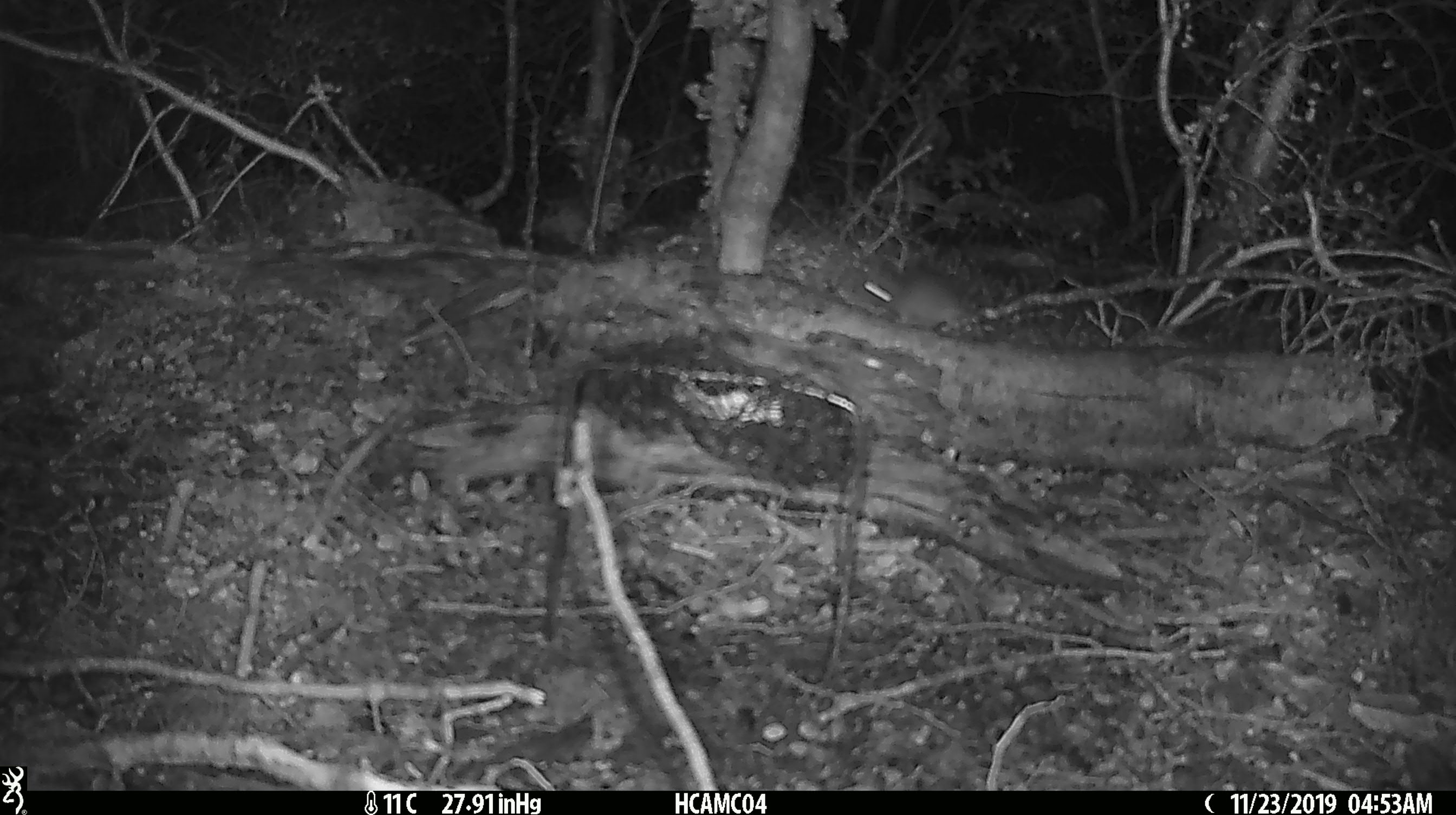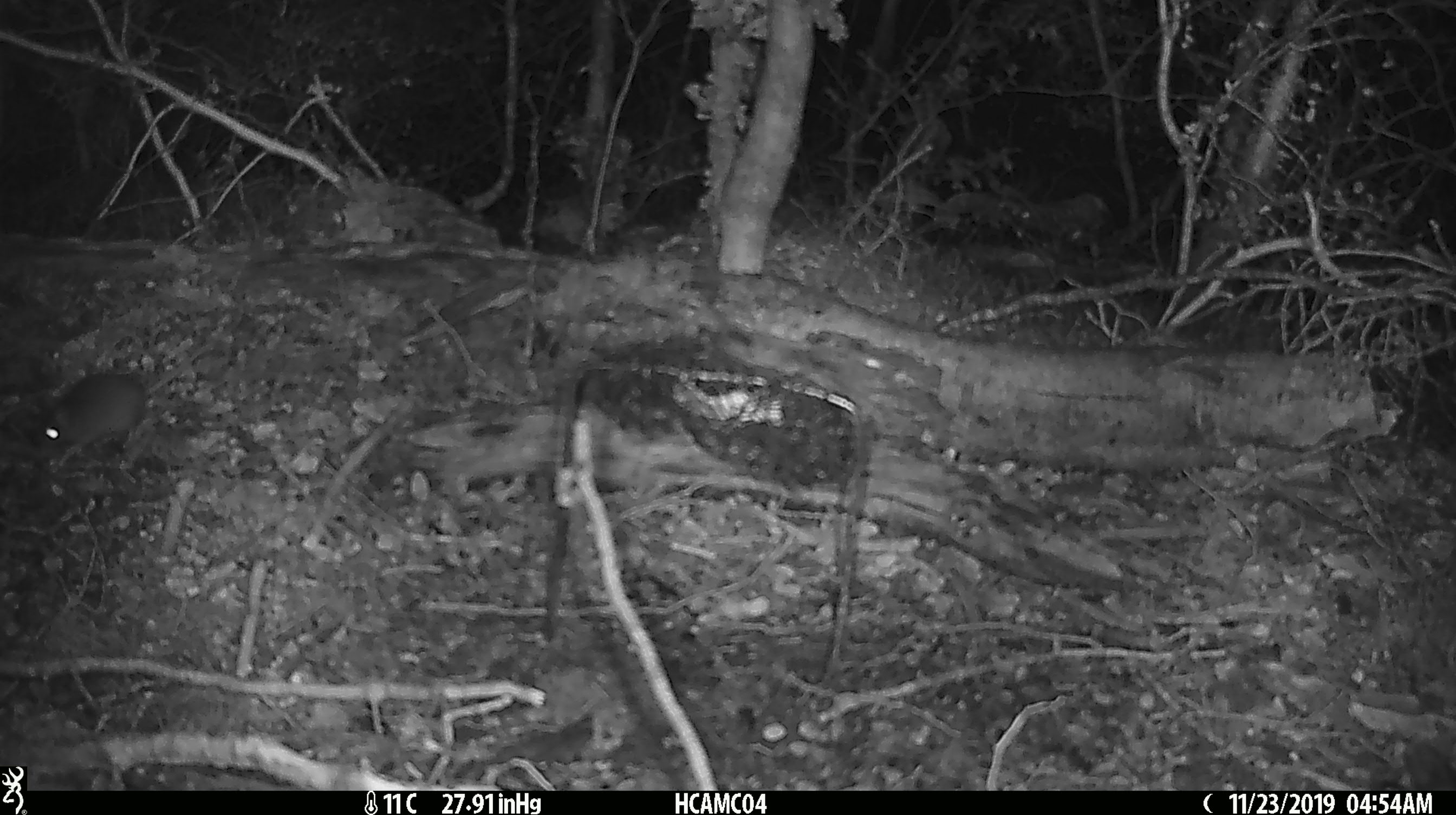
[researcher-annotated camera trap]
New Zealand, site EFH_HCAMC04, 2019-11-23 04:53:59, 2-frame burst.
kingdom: Animalia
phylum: Chordata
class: Mammalia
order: Rodentia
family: Muridae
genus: Mus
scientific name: Mus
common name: mouse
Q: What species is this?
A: Mouse (Mus).